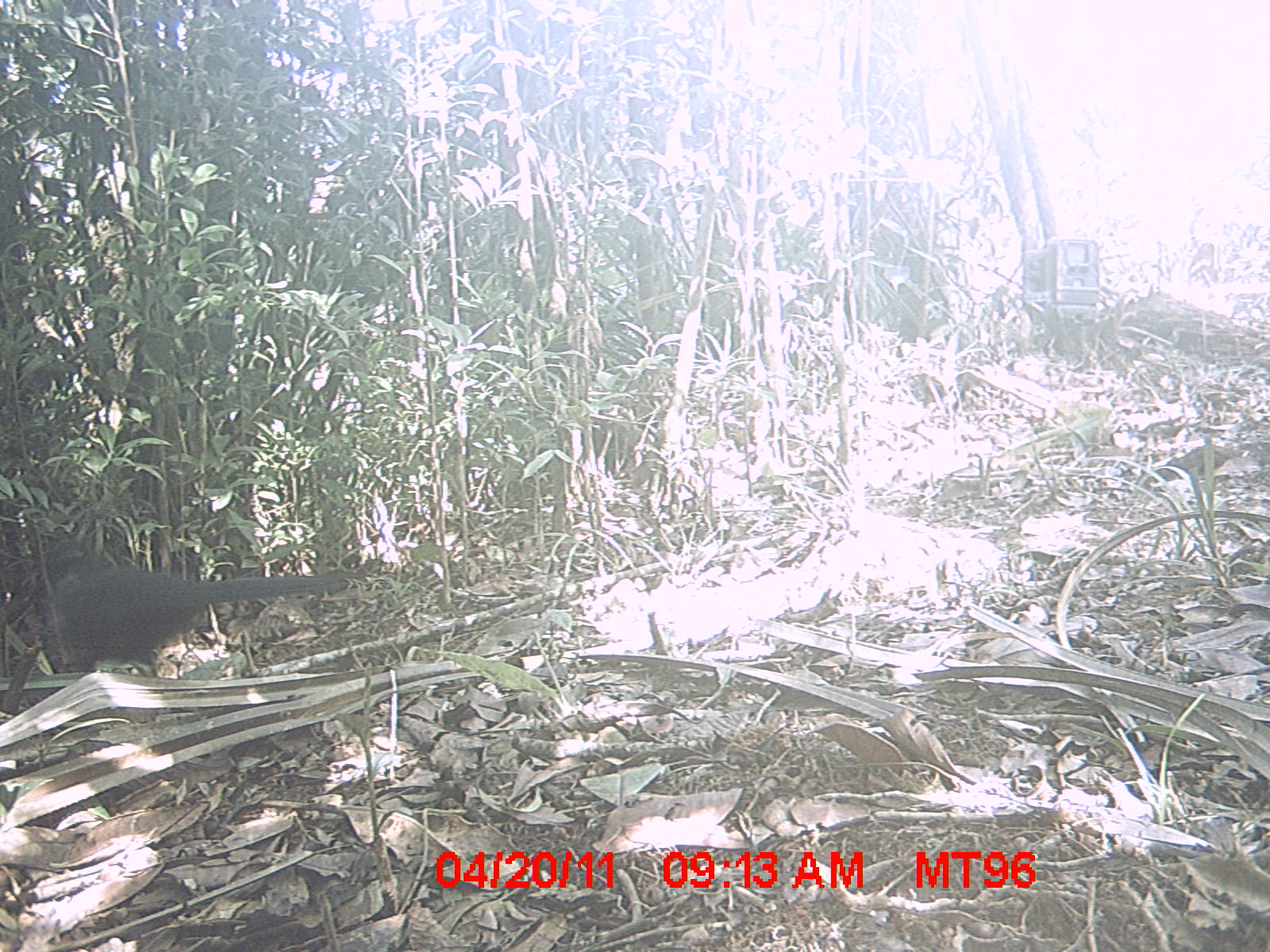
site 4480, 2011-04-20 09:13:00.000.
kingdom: Animalia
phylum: Chordata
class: Aves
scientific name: Aves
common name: bird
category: unknown bird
Unknown bird (bird) (Aves), count 1.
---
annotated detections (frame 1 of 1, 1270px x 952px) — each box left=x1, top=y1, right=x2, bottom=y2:
unknown bird: left=31, top=539, right=360, bottom=677